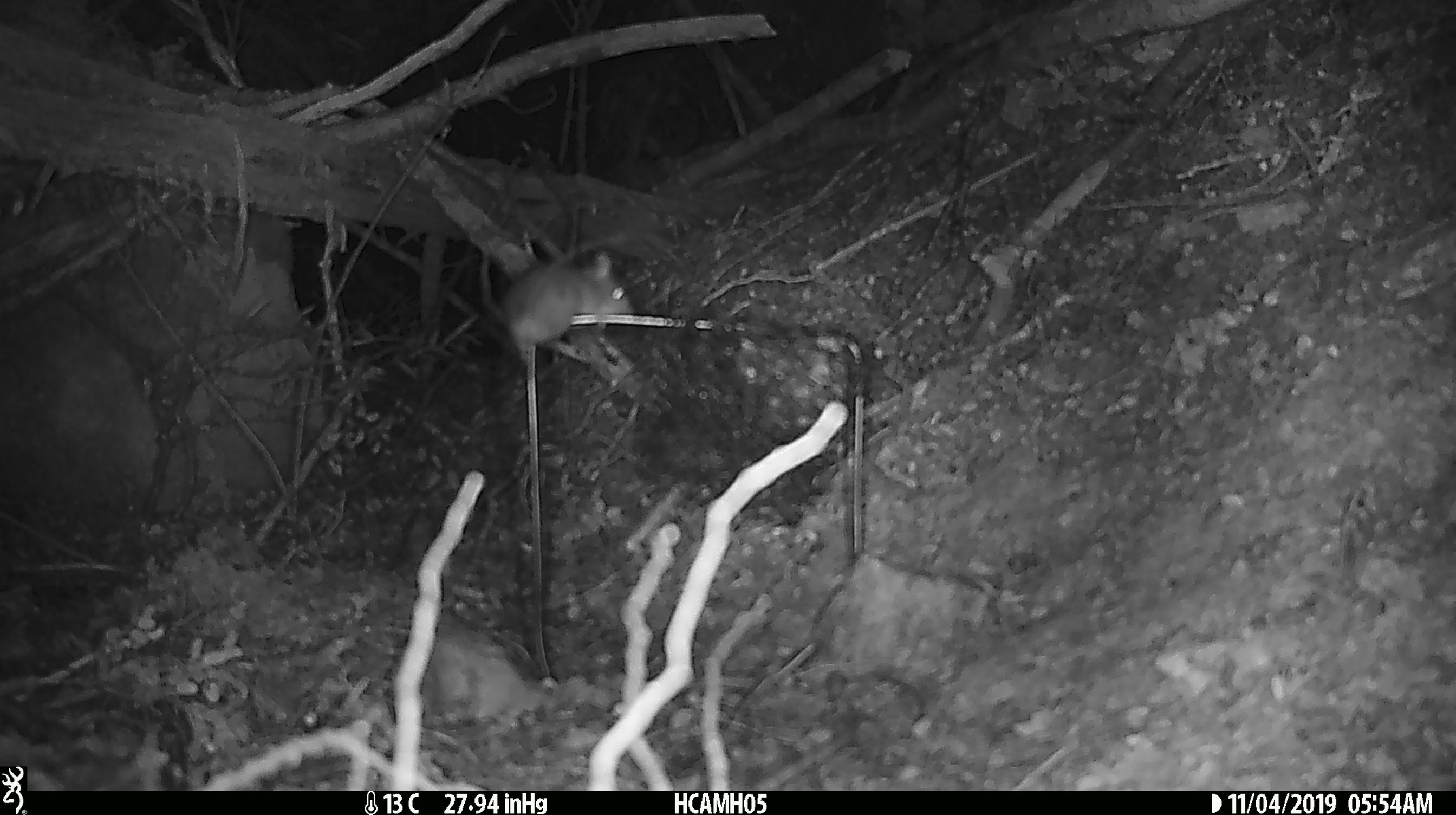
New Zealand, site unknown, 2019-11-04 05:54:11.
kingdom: Animalia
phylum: Chordata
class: Mammalia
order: Rodentia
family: Muridae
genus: Mus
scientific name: Mus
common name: mouse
Mouse (Mus).